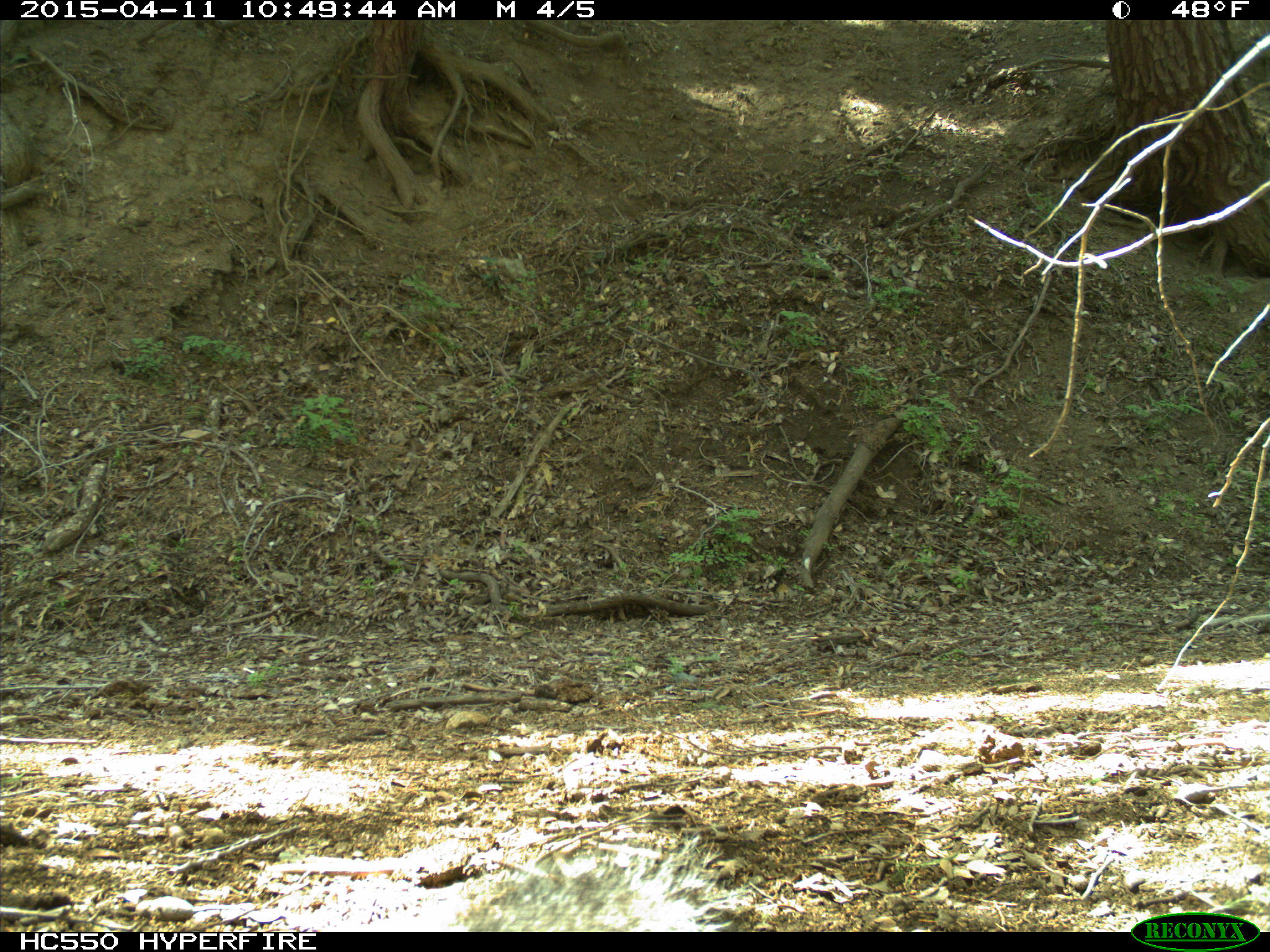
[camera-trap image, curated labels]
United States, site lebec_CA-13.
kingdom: Animalia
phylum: Chordata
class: Mammalia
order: Rodentia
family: Sciuridae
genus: Sciurus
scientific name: Sciurus carolinensis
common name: eastern gray squirrel